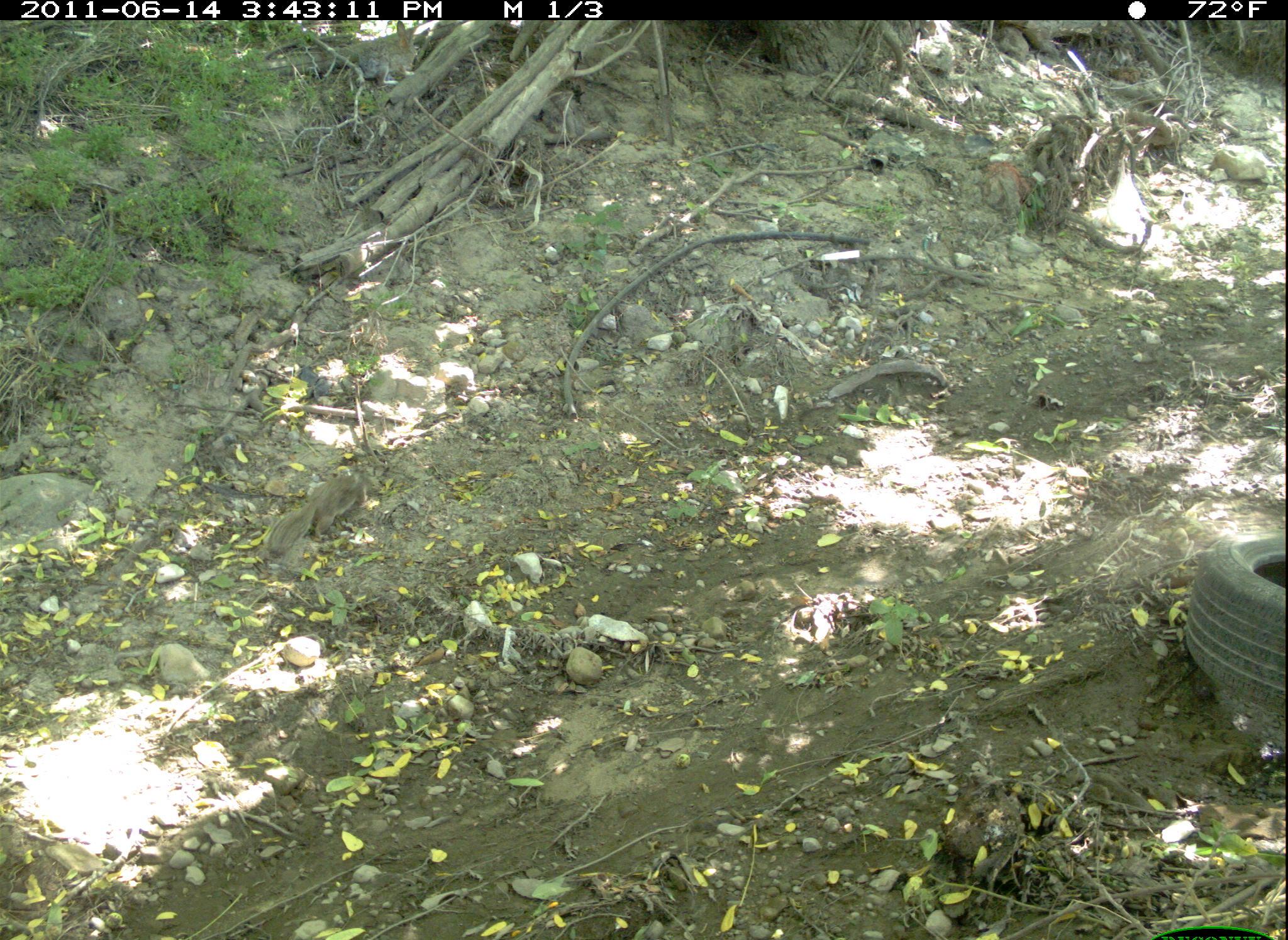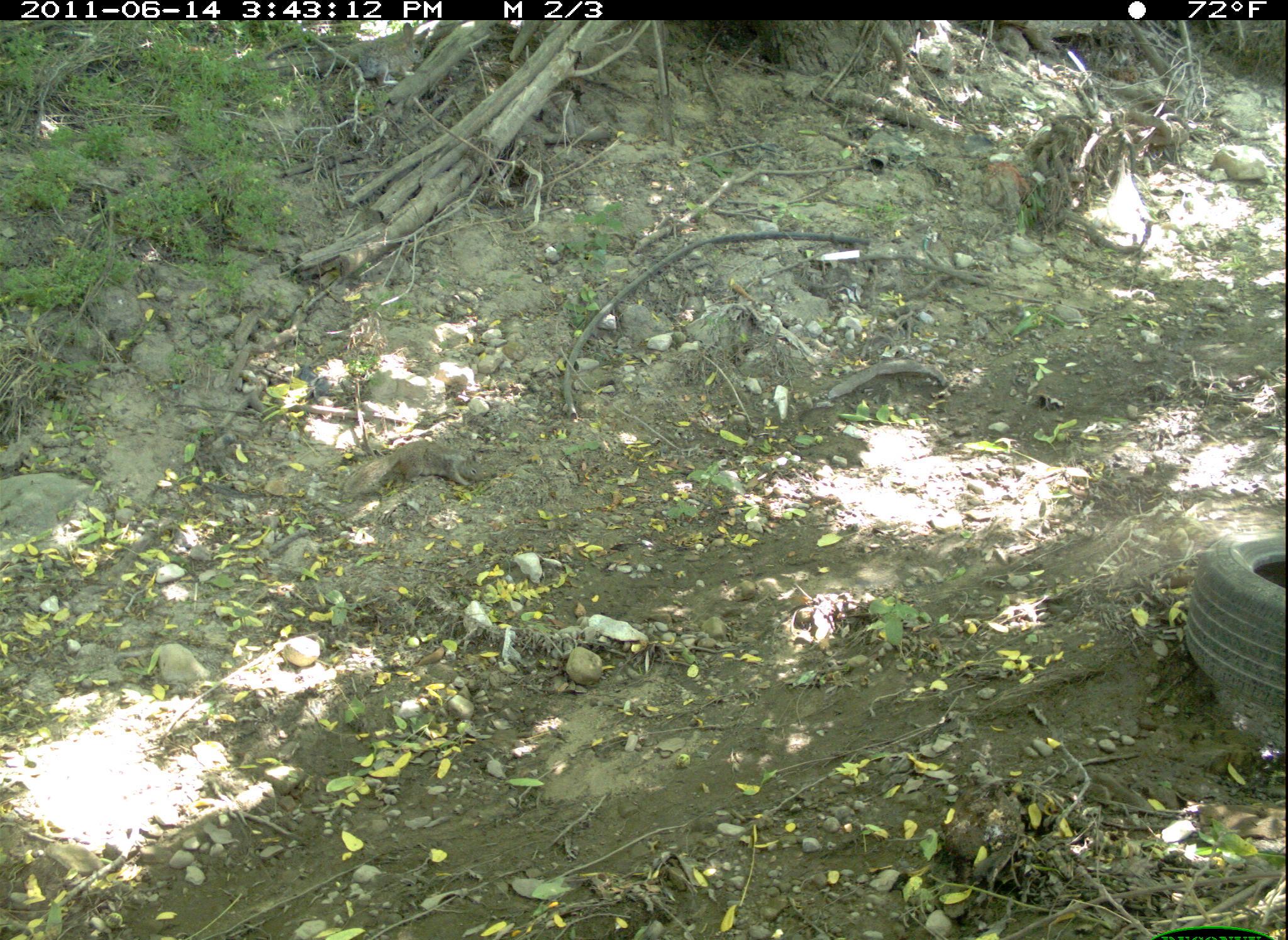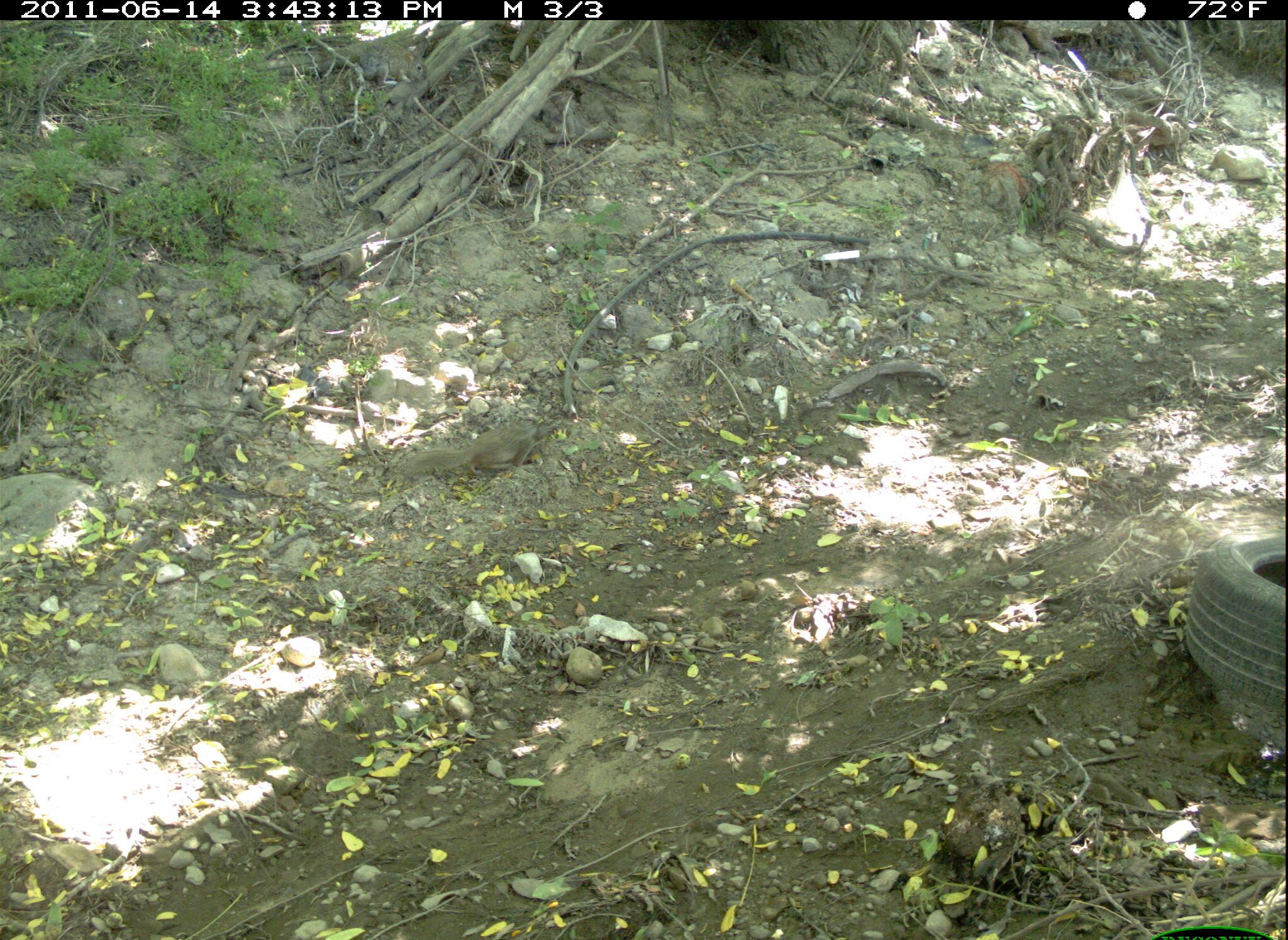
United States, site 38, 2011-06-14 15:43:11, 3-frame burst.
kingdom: Animalia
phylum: Chordata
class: Mammalia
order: Rodentia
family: Sciuridae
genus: Sciurus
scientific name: Sciurus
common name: squirrel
Squirrel (Sciurus).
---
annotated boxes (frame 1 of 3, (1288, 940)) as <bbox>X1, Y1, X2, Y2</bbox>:
squirrel: <bbox>262, 454, 378, 572</bbox>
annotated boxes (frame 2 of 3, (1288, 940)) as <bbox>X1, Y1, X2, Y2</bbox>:
squirrel: <bbox>340, 436, 497, 511</bbox>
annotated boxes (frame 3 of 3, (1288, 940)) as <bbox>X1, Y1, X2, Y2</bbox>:
squirrel: <bbox>374, 409, 581, 498</bbox>